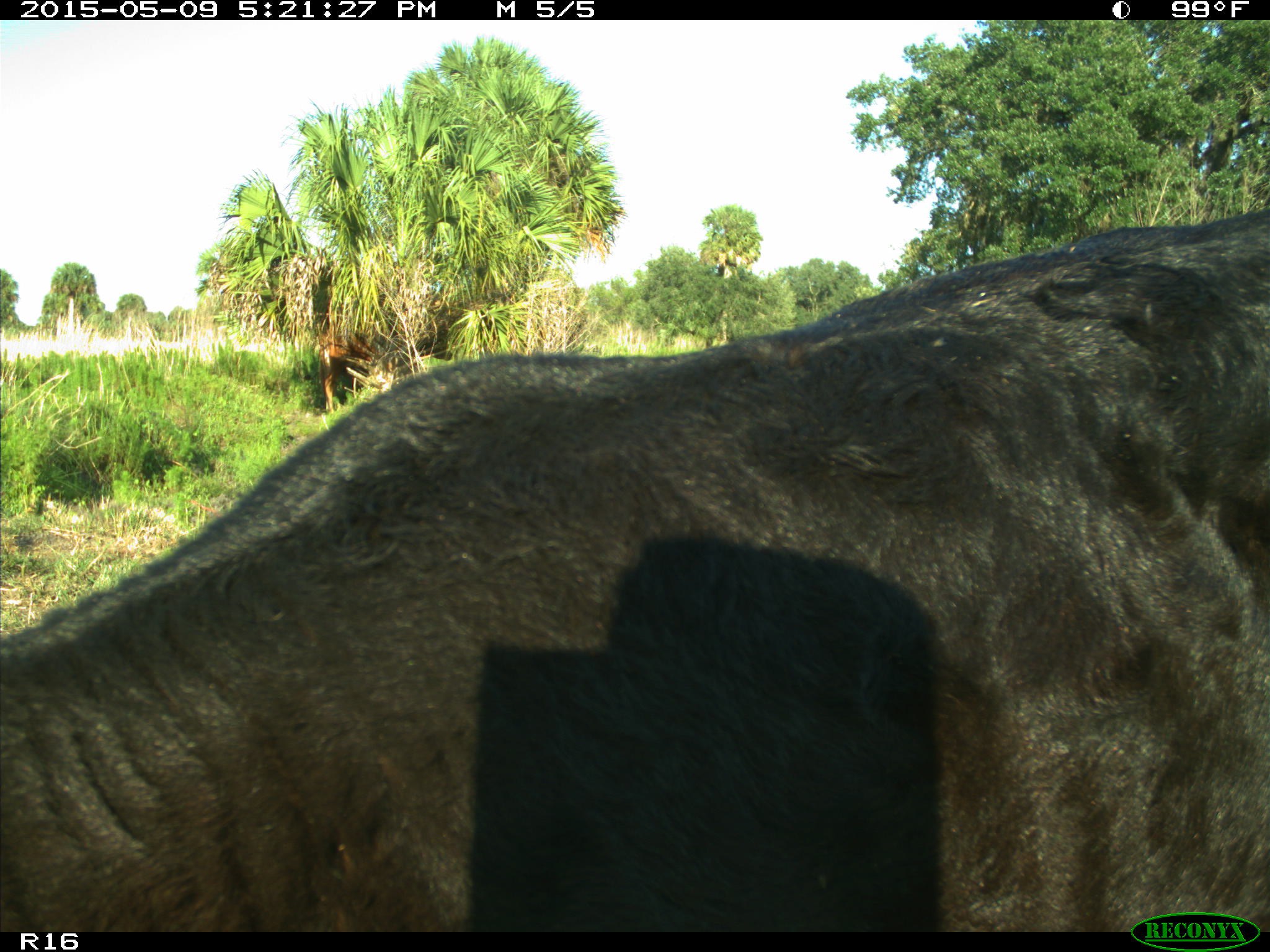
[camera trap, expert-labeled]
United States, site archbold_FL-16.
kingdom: Animalia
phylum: Chordata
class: Mammalia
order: Artiodactyla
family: Suidae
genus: Sus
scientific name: Sus scrofa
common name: wild boar